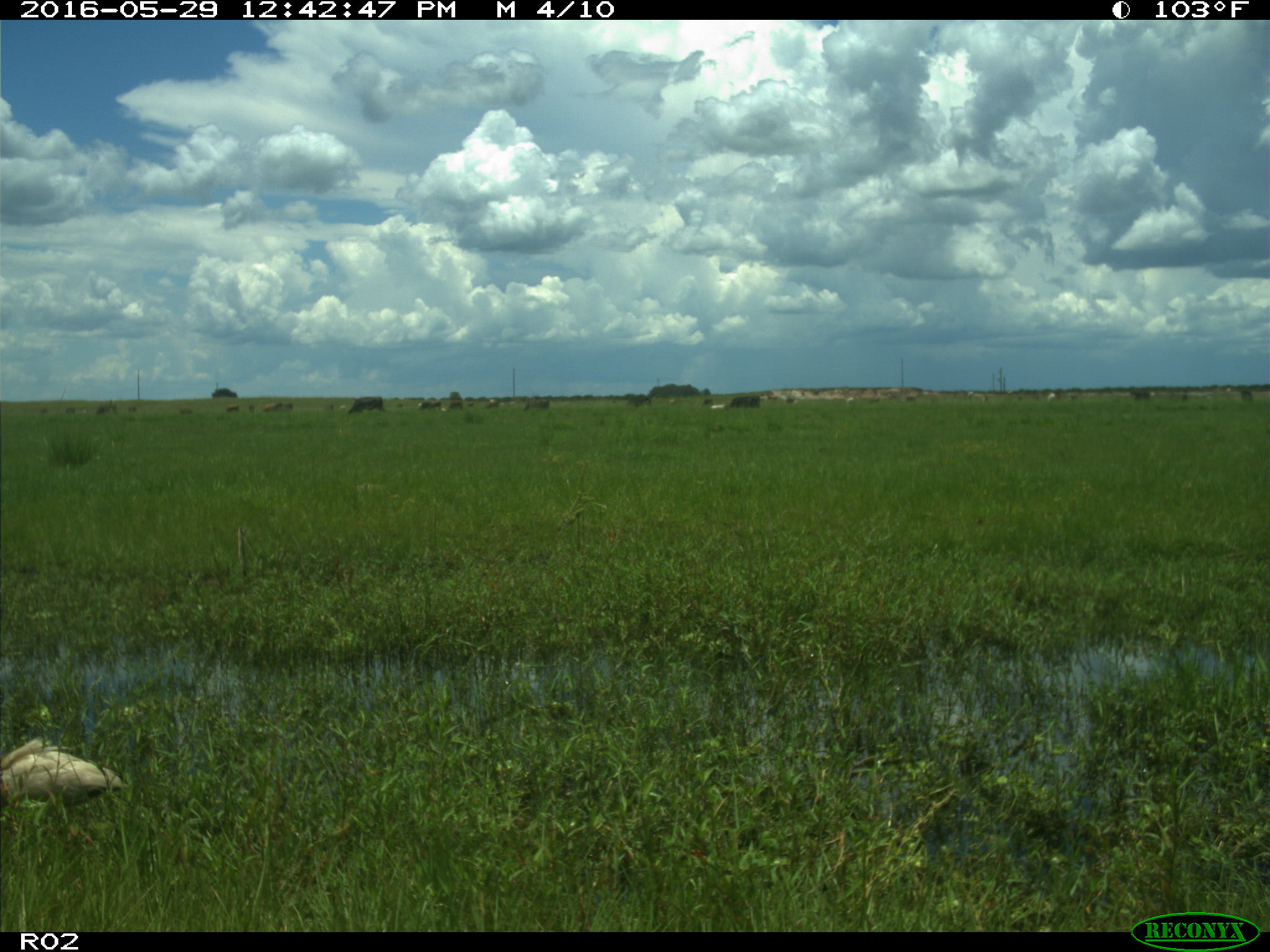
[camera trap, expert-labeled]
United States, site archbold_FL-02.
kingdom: Animalia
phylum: Chordata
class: Mammalia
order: Artiodactyla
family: Bovidae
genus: Bos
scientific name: Bos taurus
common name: domestic cow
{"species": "Bos taurus (domestic cow)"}